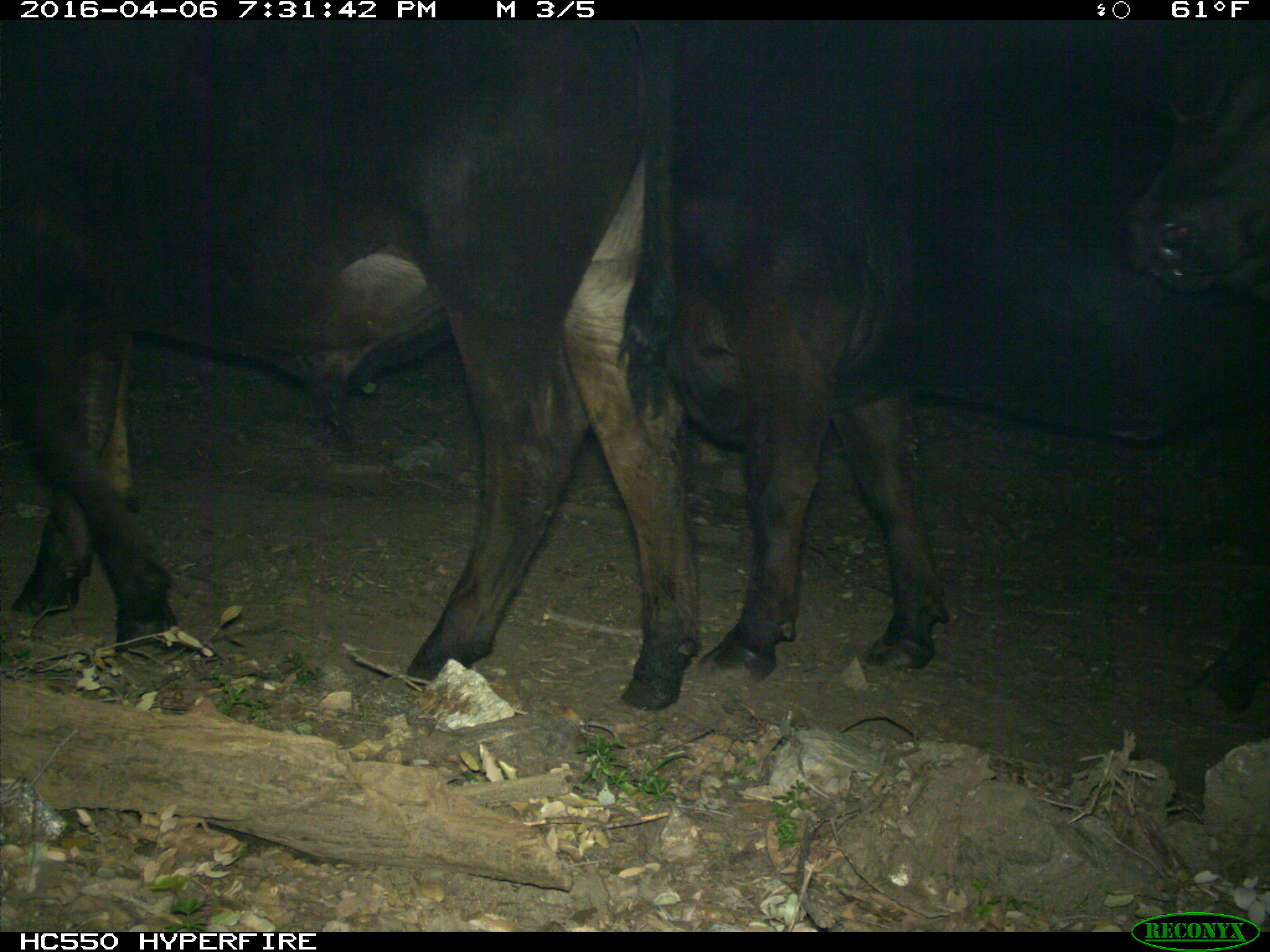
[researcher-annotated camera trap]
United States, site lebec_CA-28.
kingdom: Animalia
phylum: Chordata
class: Mammalia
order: Artiodactyla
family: Bovidae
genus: Bos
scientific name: Bos taurus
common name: domestic cow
Bos taurus (domestic cow).